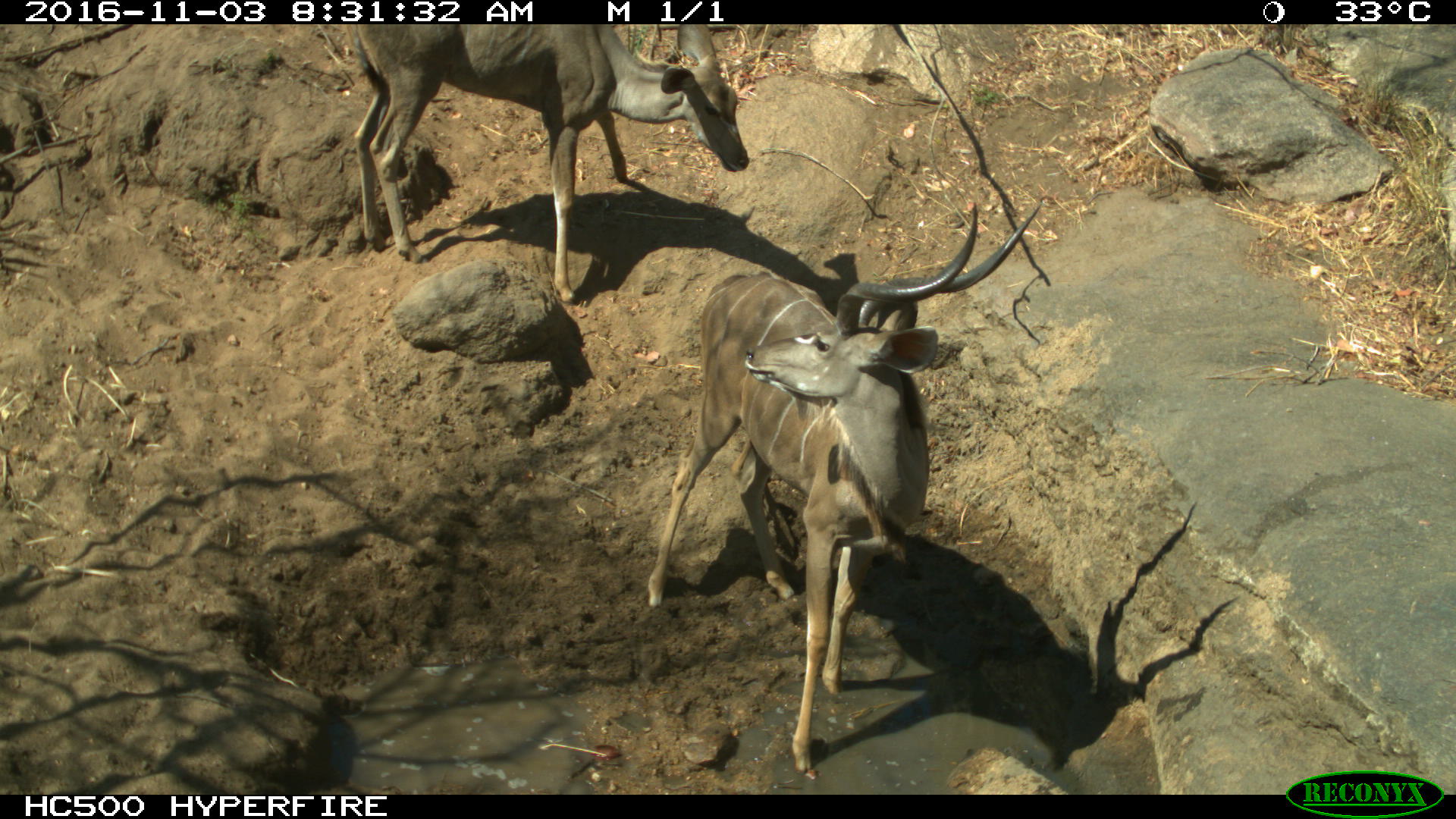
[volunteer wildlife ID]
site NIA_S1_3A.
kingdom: Animalia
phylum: Chordata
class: Mammalia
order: Artiodactyla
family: Bovidae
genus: Tragelaphus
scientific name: Tragelaphus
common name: kudu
Kudu (Tragelaphus), count 2. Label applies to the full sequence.